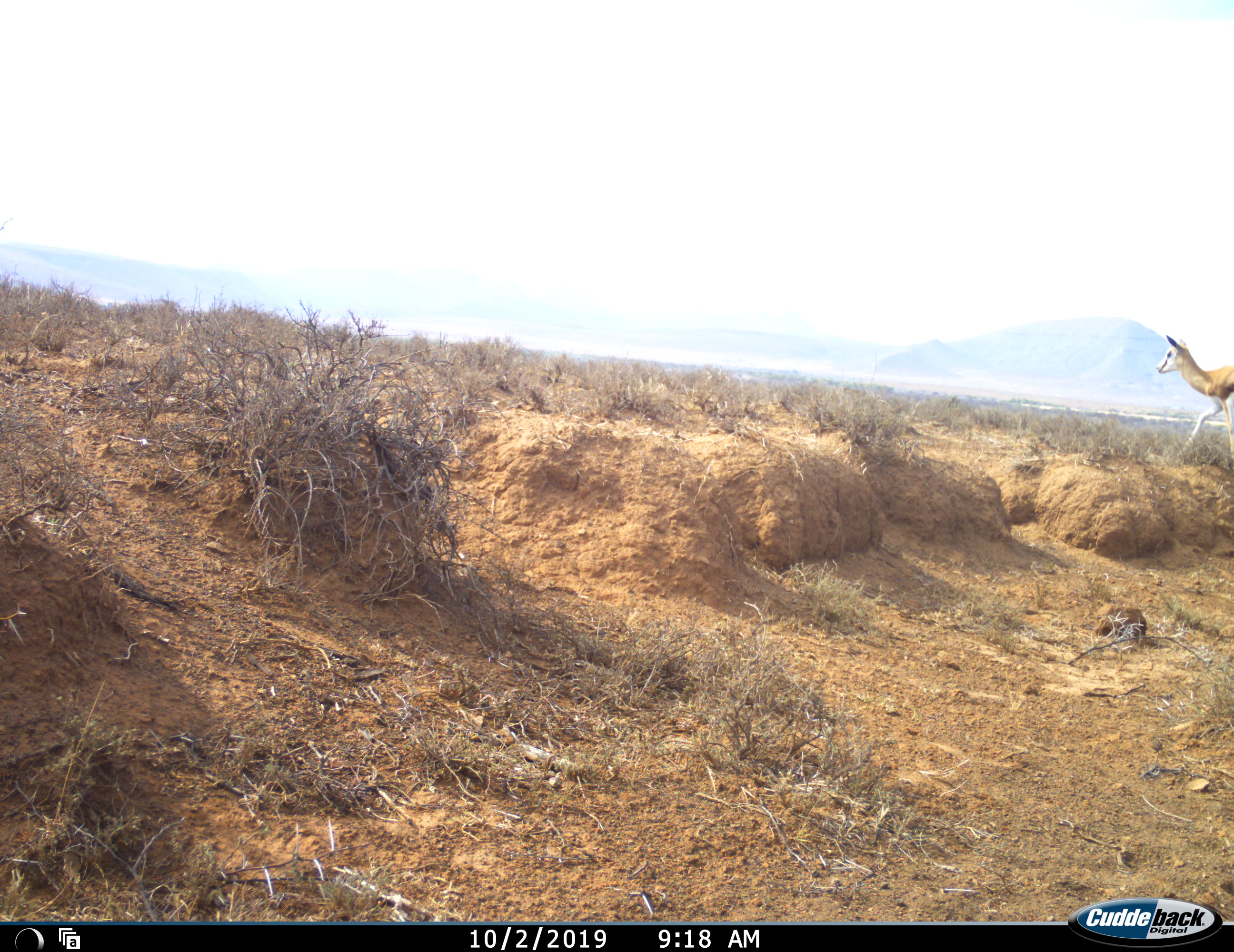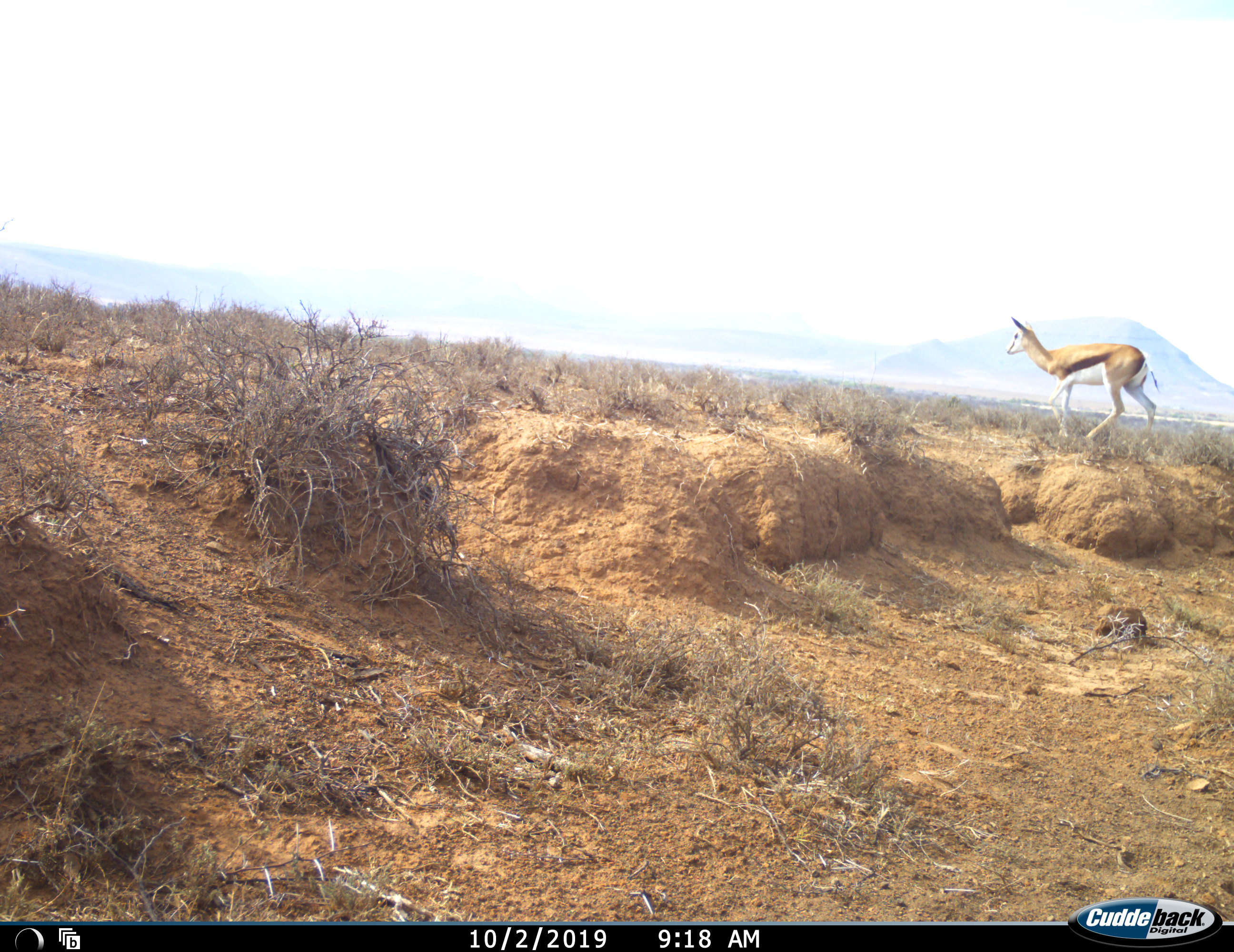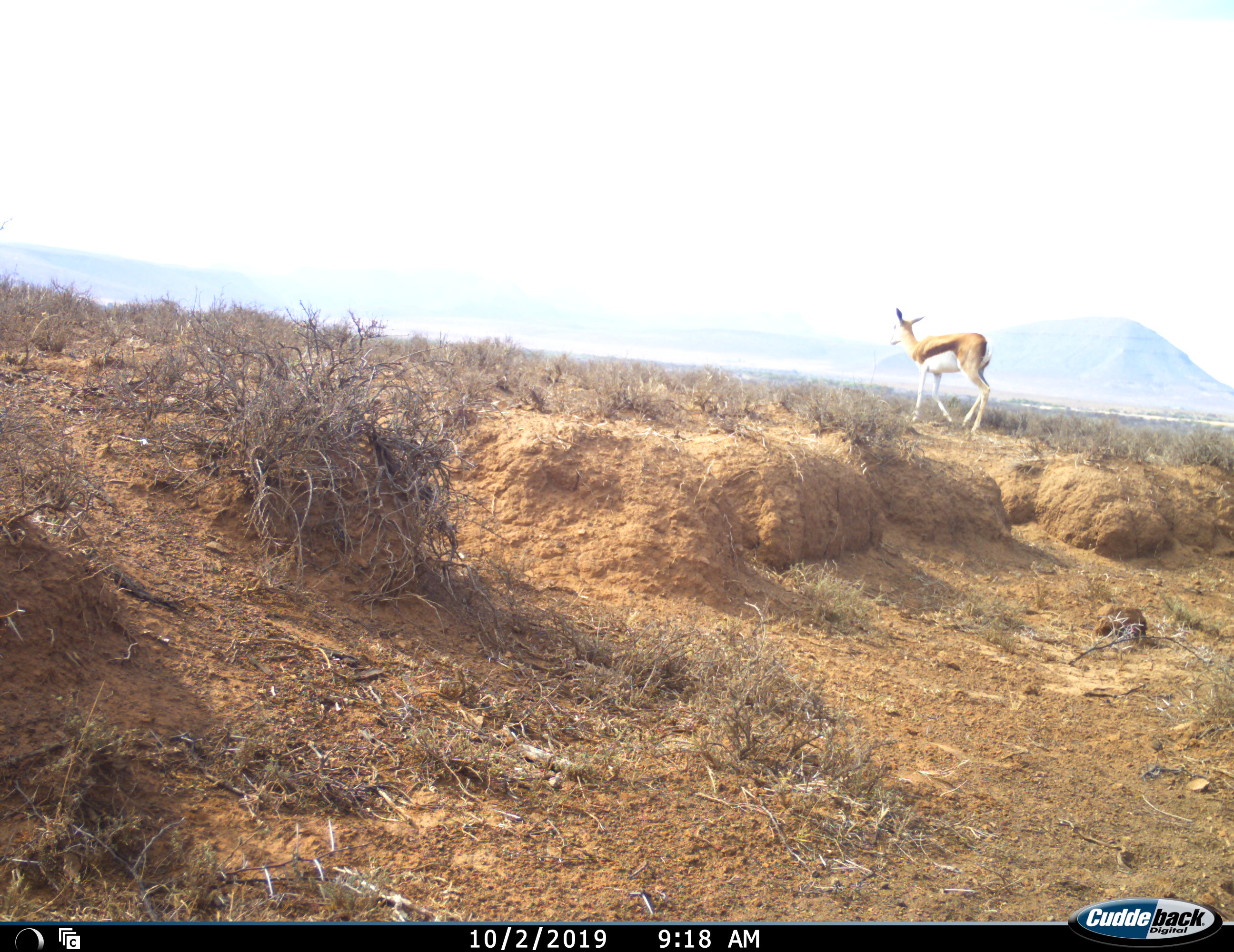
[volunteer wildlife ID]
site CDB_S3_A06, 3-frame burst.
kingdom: Animalia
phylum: Chordata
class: Mammalia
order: Artiodactyla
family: Bovidae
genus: Antidorcas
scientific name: Antidorcas marsupialis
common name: springbok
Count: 1.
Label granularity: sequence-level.